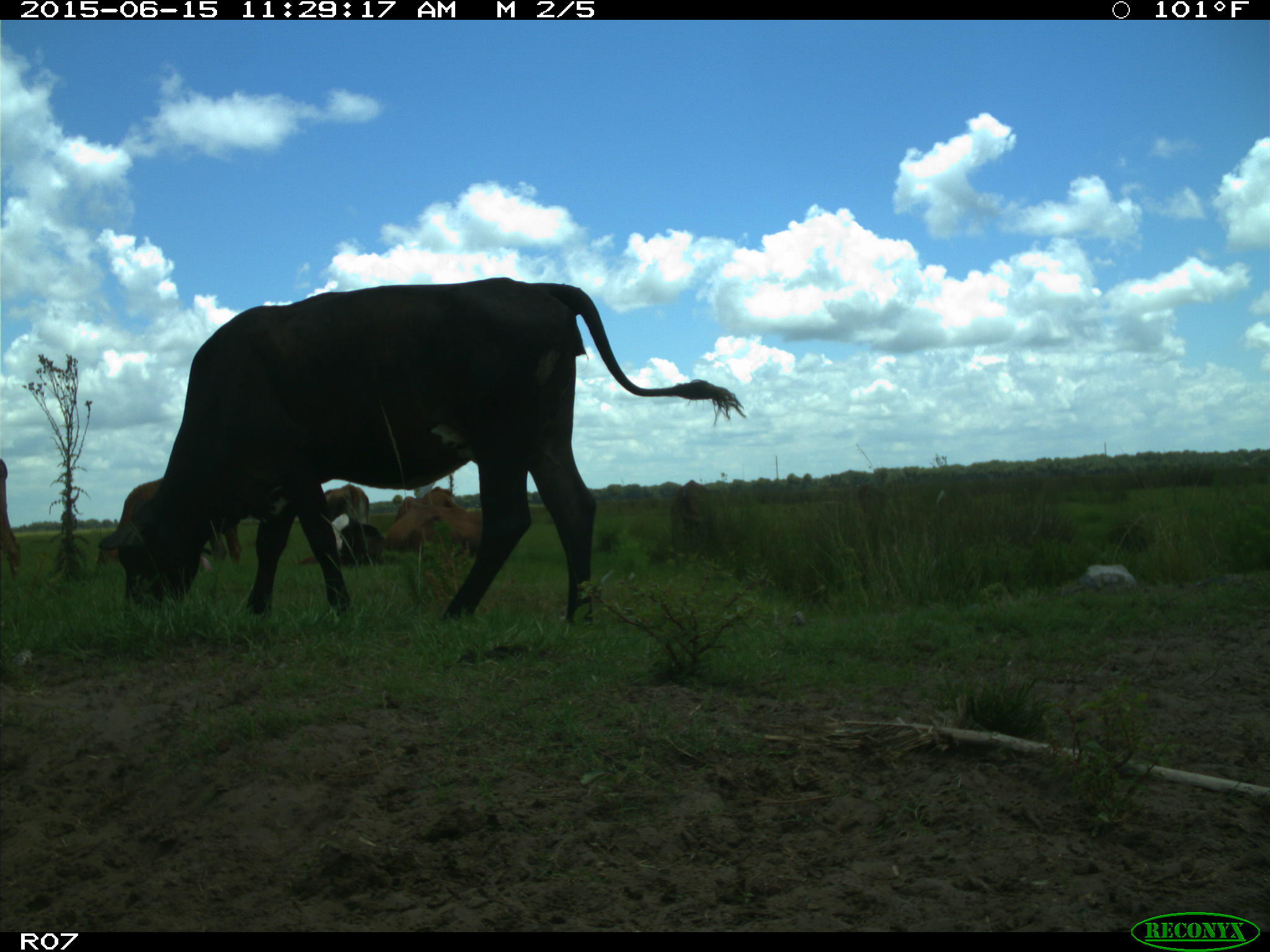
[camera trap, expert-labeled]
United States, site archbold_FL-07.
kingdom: Animalia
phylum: Chordata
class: Mammalia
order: Artiodactyla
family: Bovidae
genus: Bos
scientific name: Bos taurus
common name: domestic cow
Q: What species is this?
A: Bos taurus (domestic cow).